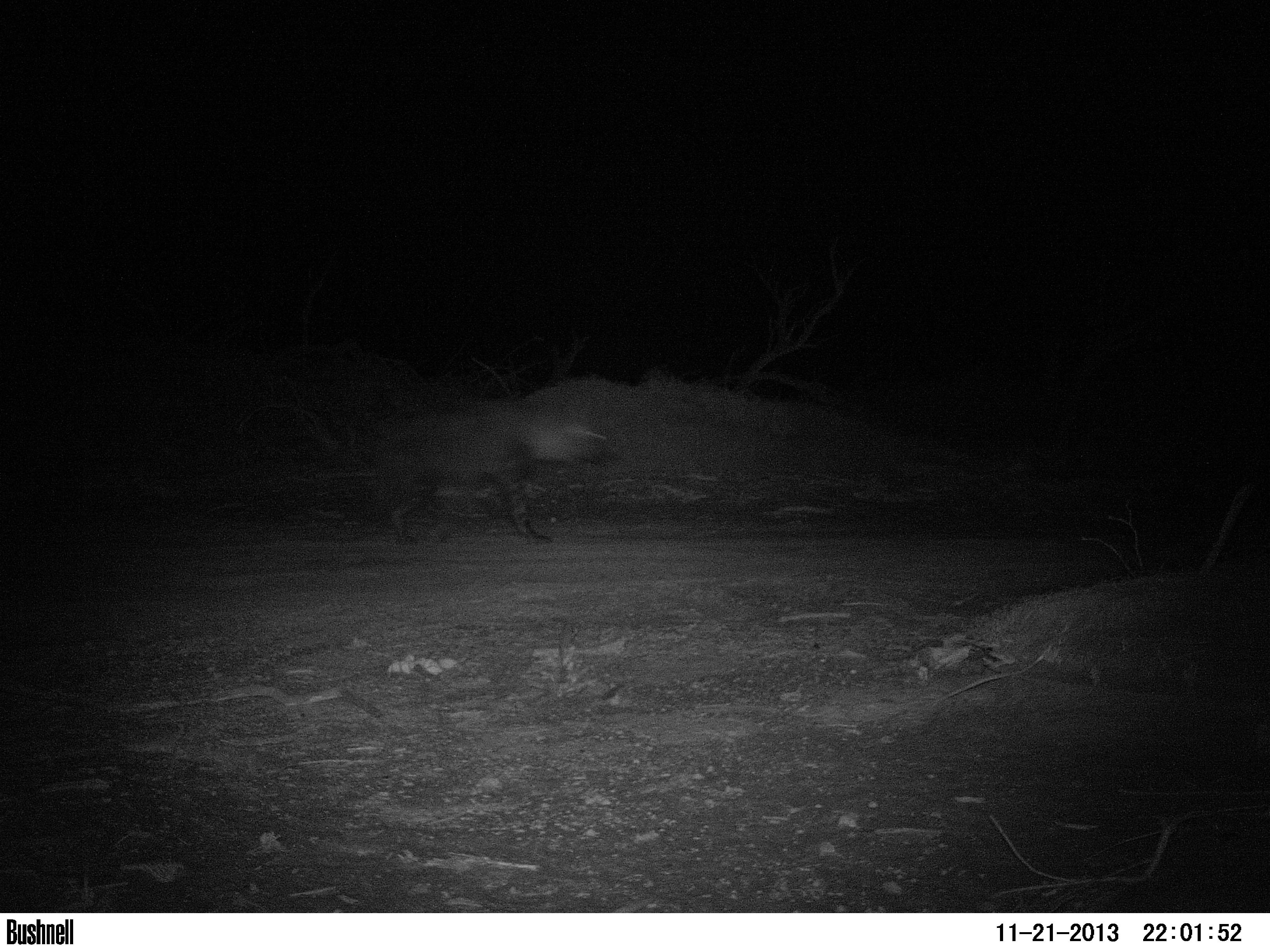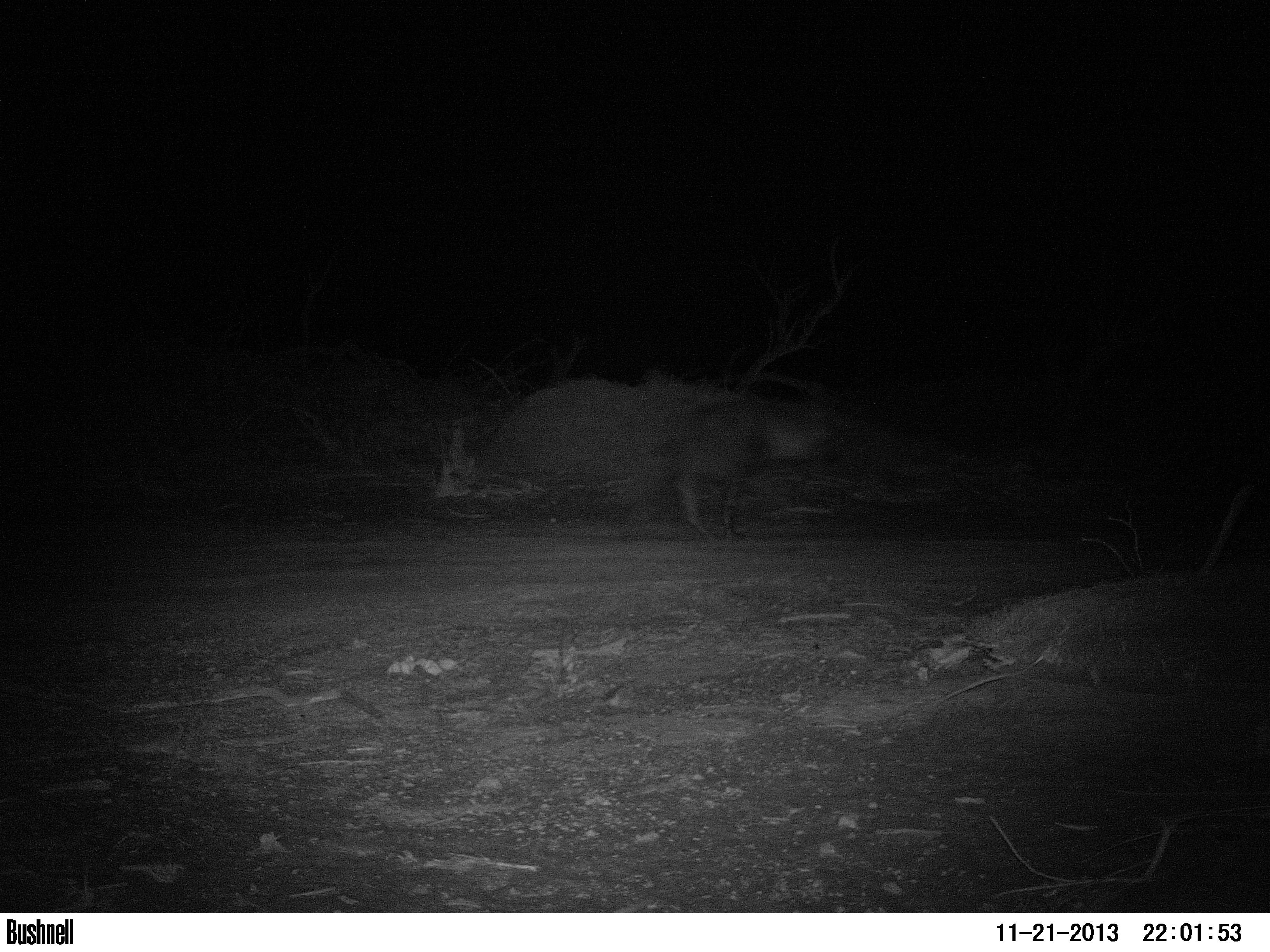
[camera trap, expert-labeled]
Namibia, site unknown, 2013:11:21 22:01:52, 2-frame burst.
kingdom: Animalia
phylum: Chordata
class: Mammalia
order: Carnivora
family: Hyaenidae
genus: Parahyaena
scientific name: Parahyaena brunnea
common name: brown hyena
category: hyaena brunnea